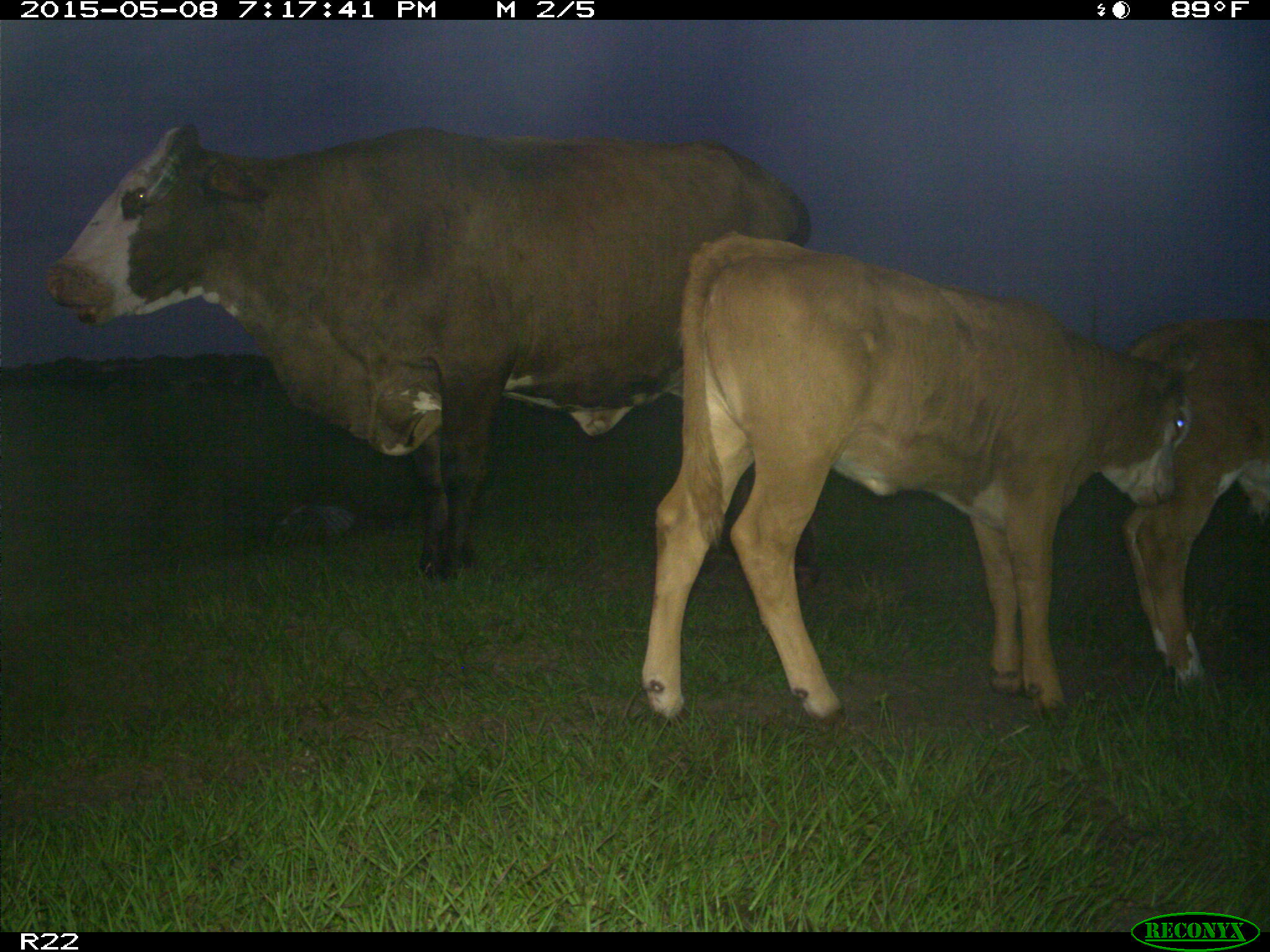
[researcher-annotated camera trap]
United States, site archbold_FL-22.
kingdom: Animalia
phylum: Chordata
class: Mammalia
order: Artiodactyla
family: Bovidae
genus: Bos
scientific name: Bos taurus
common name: domestic cow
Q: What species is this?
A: Bos taurus (domestic cow).